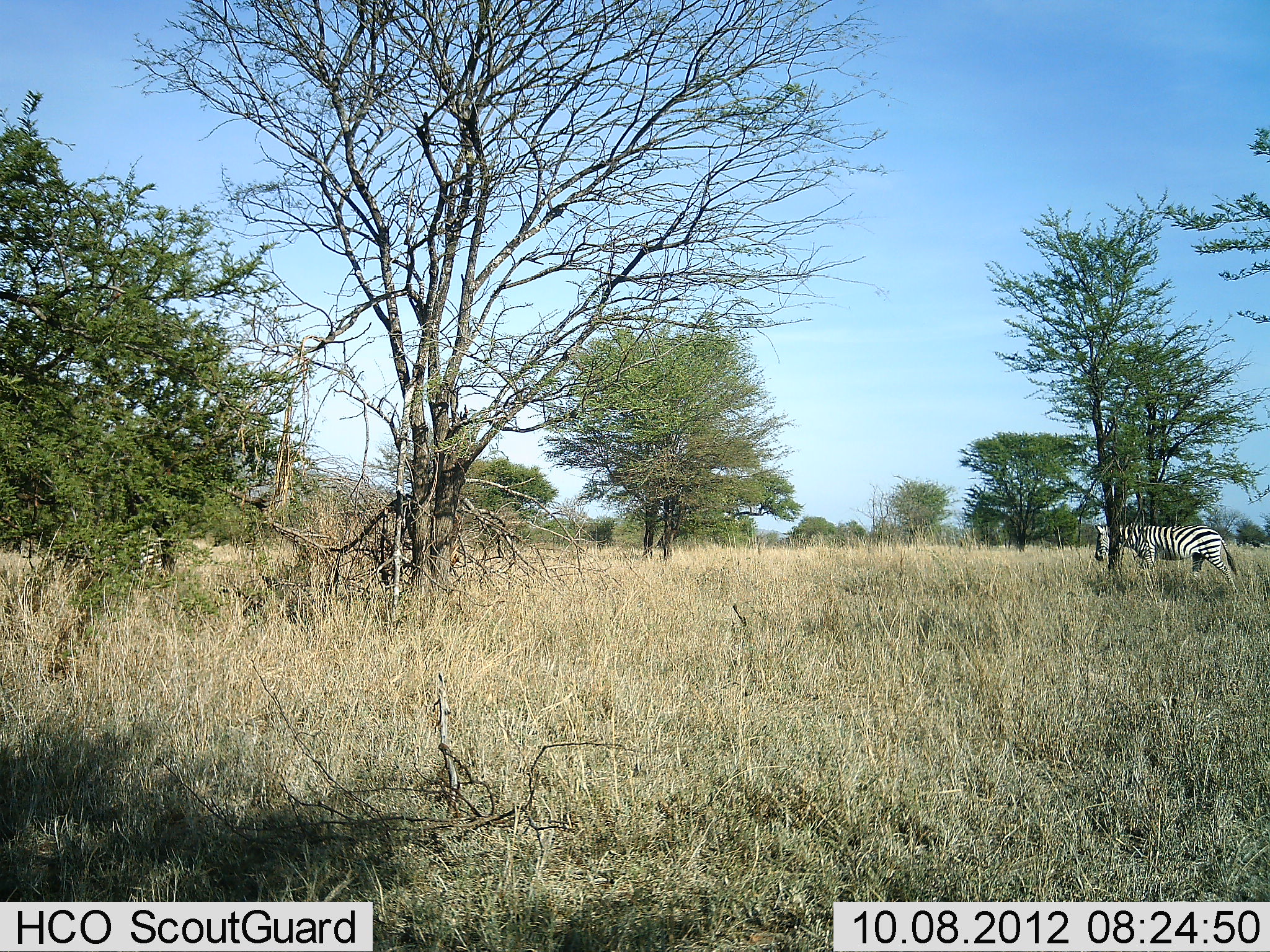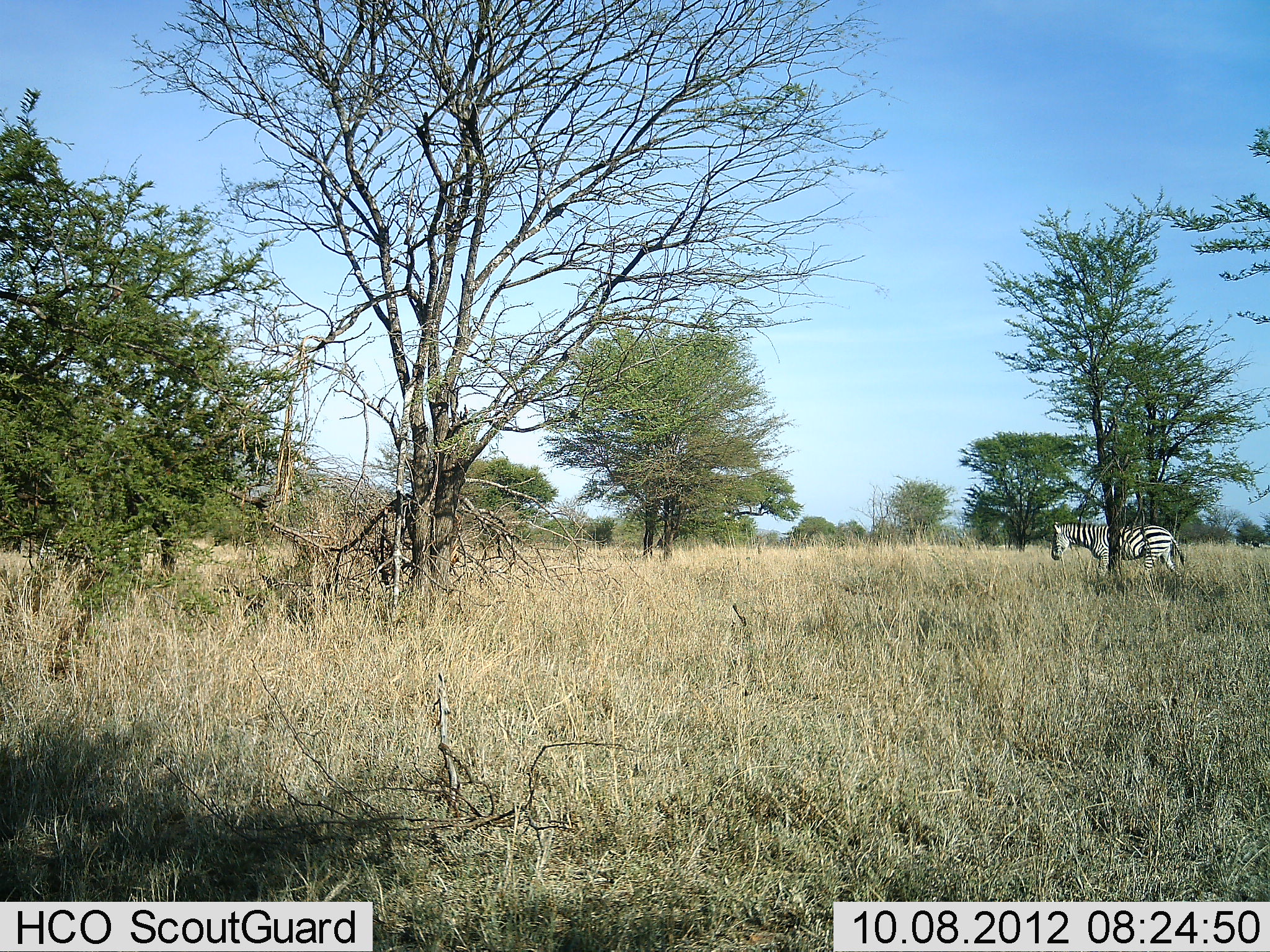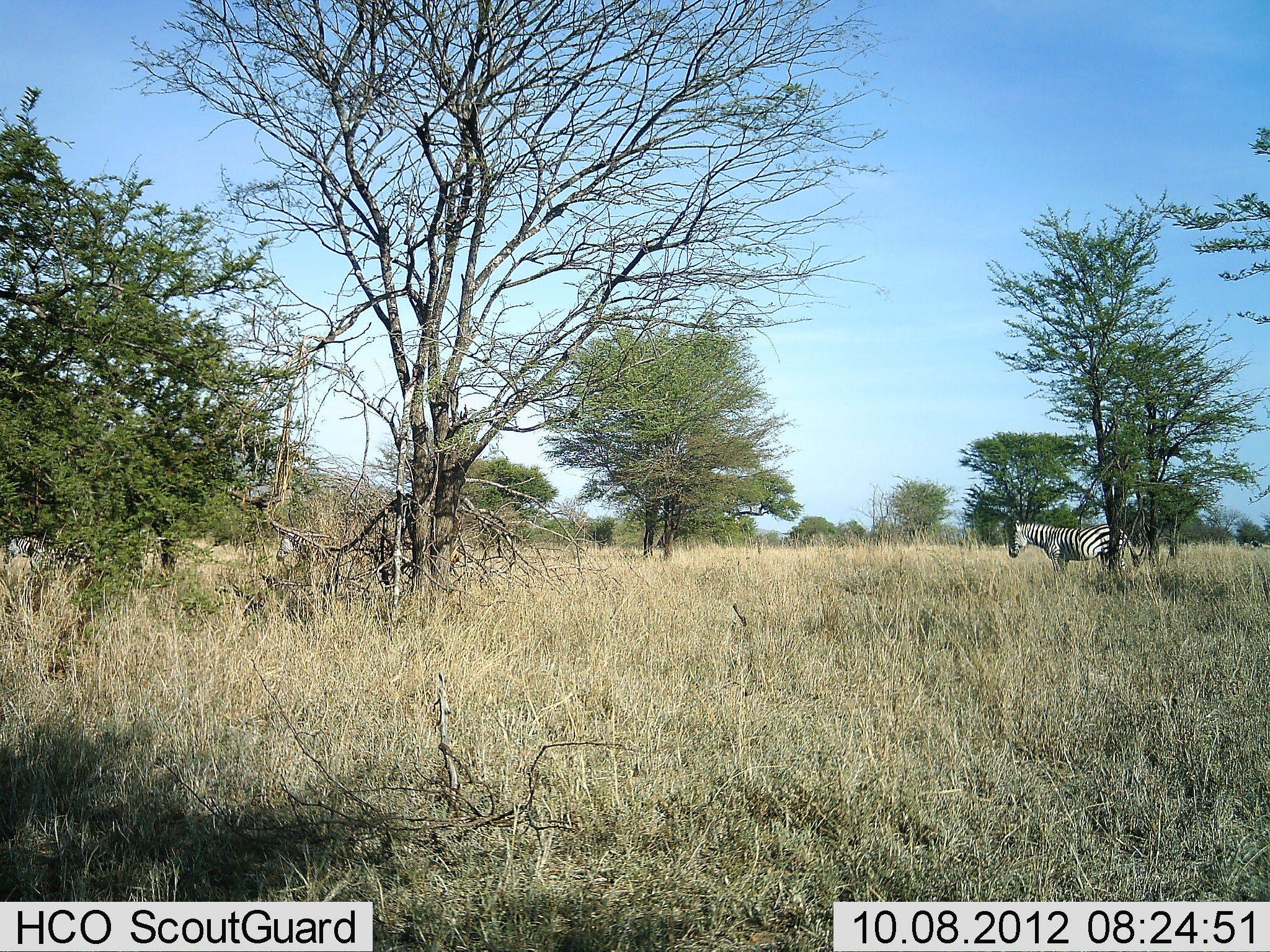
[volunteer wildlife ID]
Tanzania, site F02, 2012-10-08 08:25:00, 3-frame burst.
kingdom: Animalia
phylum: Chordata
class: Mammalia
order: Perissodactyla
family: Equidae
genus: Equus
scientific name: Equus quagga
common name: plains zebra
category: zebra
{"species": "zebra (plains zebra) (Equus quagga)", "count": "3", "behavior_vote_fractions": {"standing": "10%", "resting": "0%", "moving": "90%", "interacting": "0%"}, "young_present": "0%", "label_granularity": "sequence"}